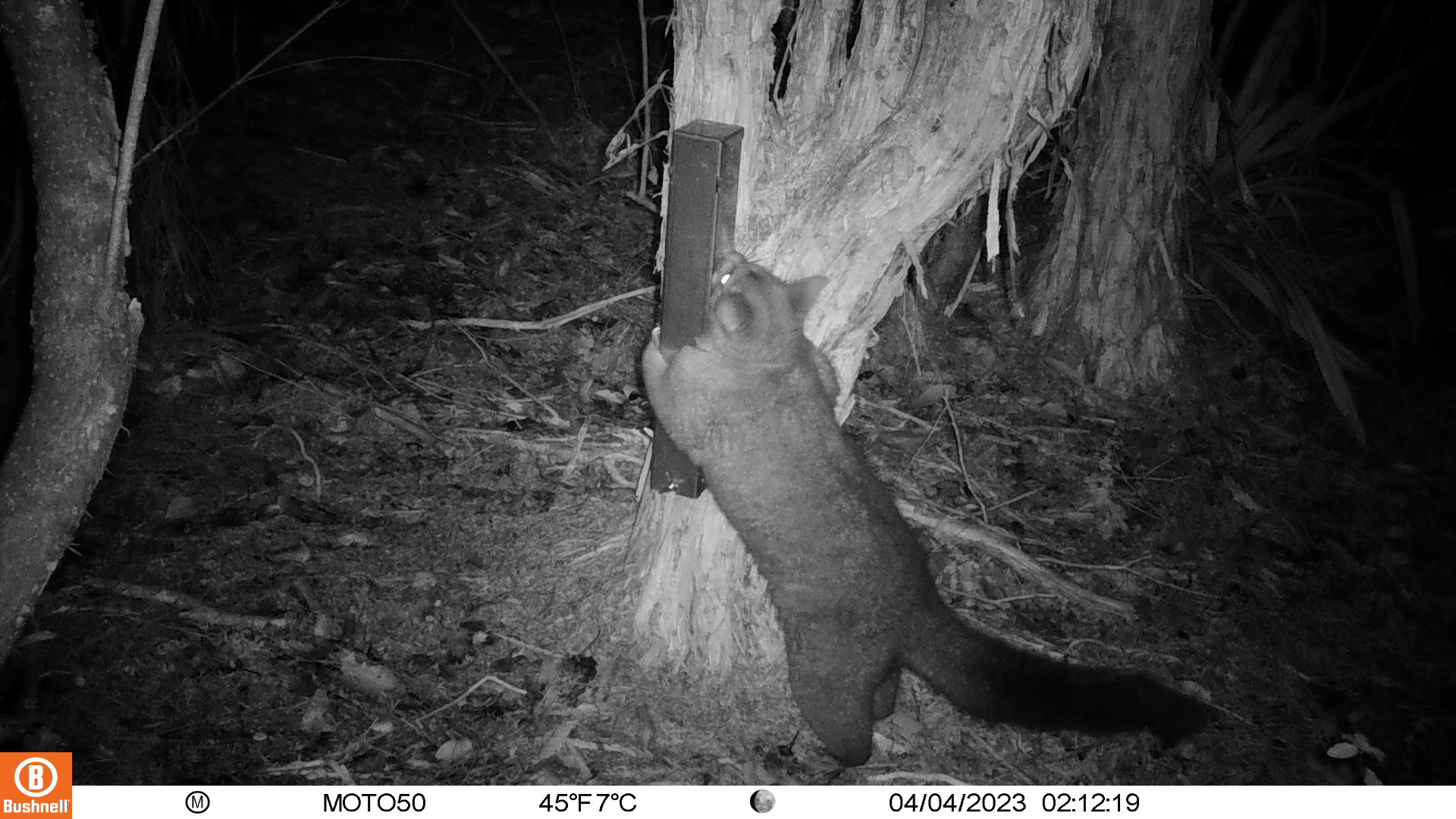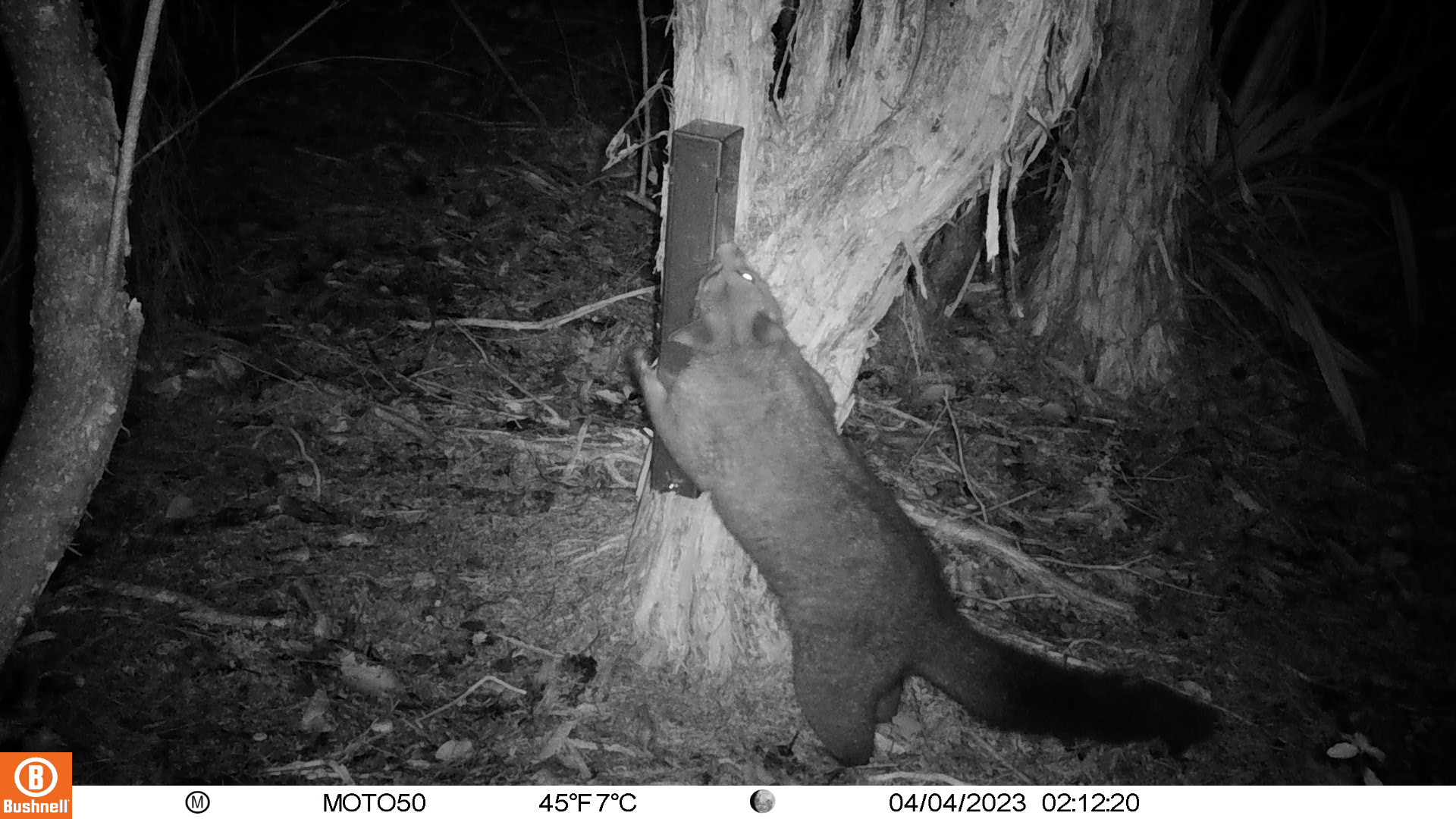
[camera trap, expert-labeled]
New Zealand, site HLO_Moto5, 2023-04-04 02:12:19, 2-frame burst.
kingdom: Animalia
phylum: Chordata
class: Mammalia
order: Diprotodontia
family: Phalangeridae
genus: Trichosurus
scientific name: Trichosurus vulpecula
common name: common brushtail possum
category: possum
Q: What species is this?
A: Possum (common brushtail possum) (Trichosurus vulpecula).